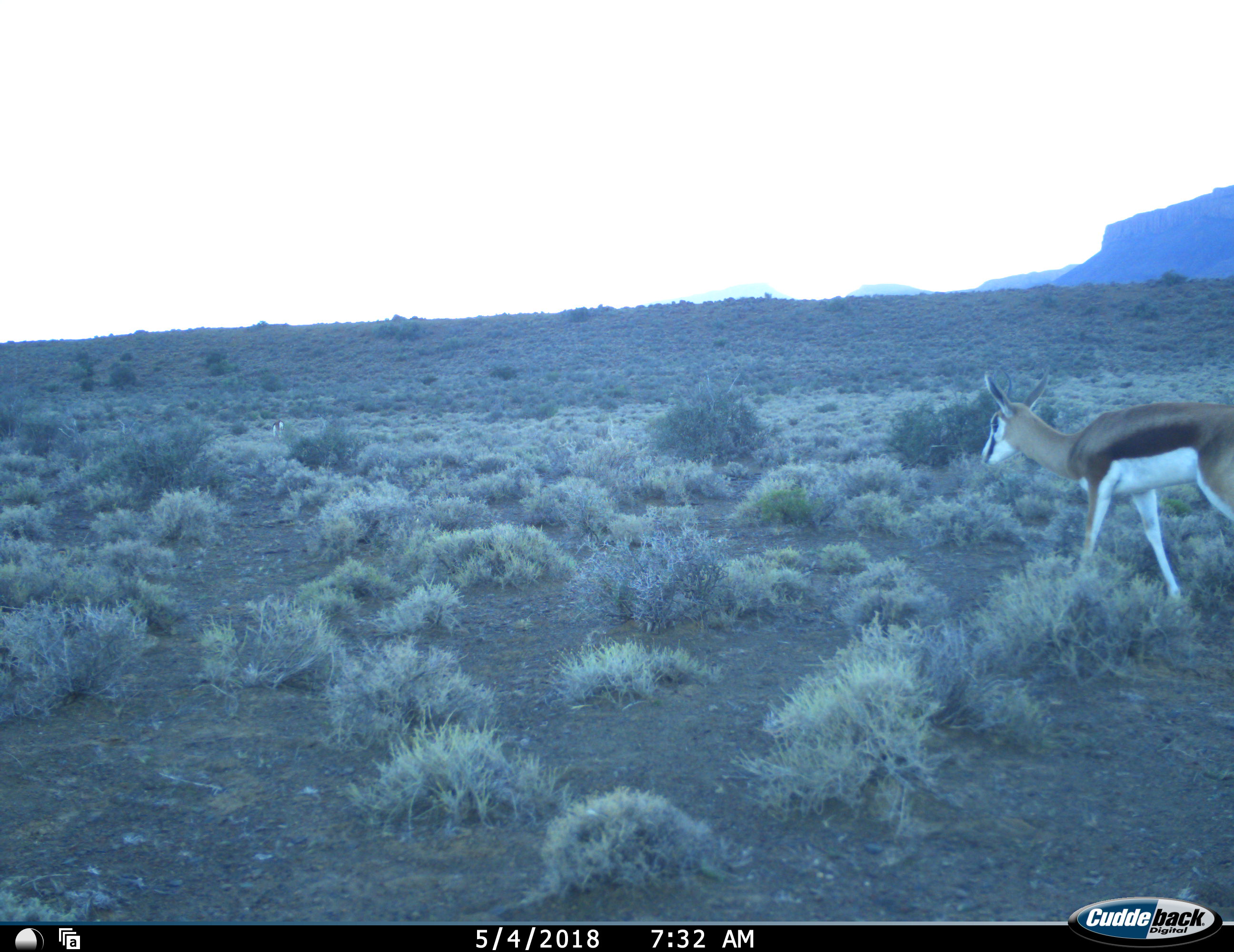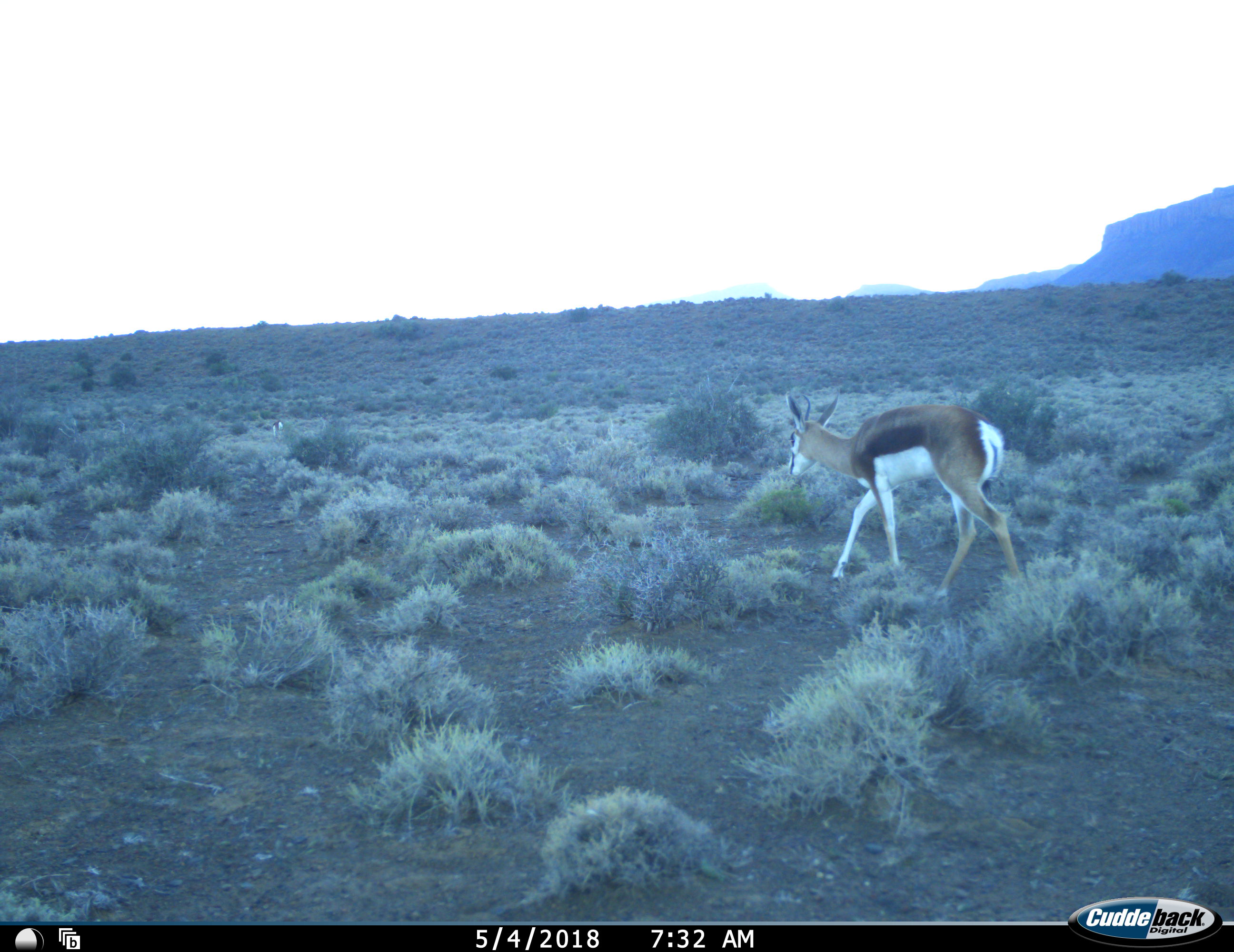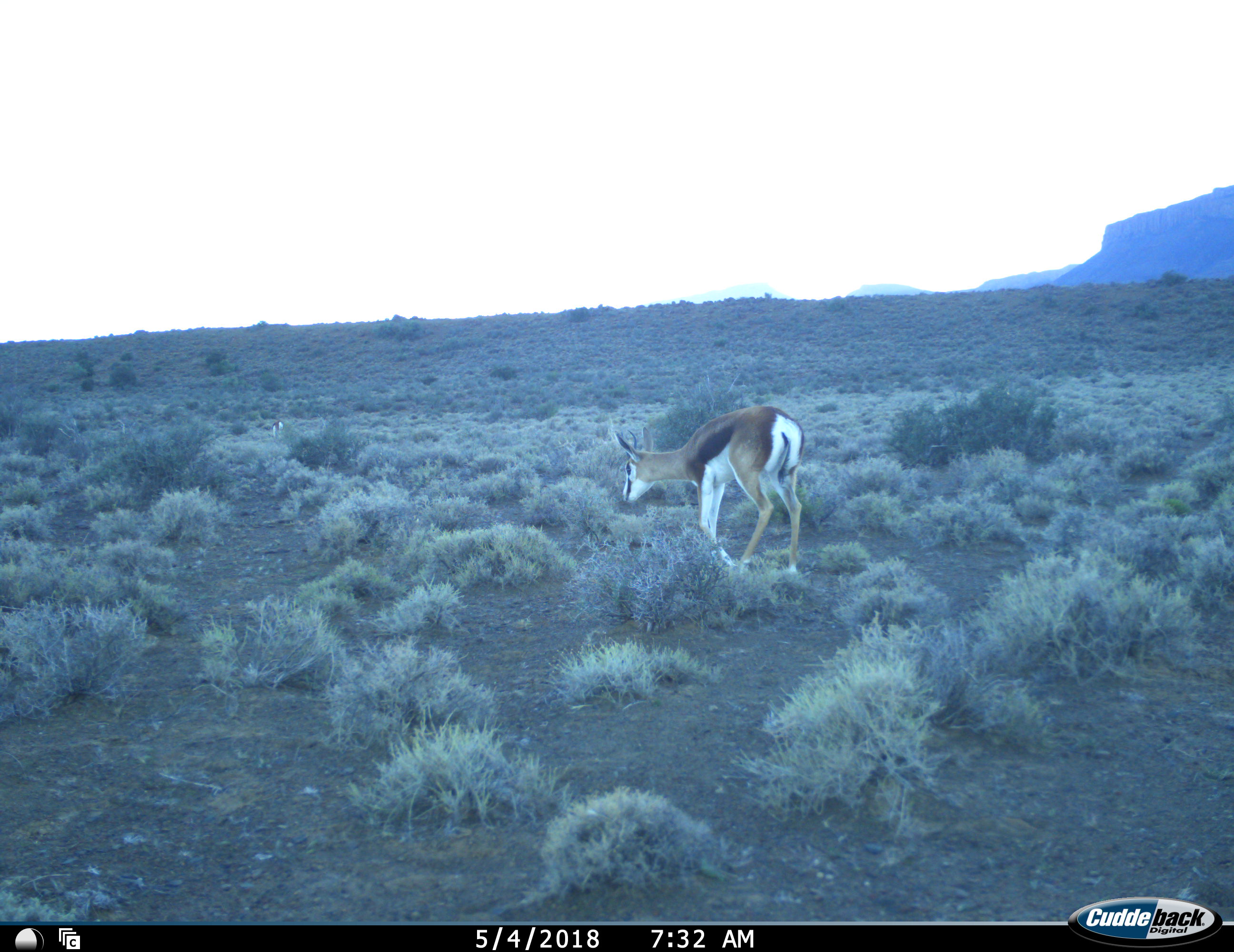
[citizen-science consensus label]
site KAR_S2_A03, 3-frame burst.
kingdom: Animalia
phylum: Chordata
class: Mammalia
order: Artiodactyla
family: Bovidae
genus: Antidorcas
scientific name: Antidorcas marsupialis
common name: springbok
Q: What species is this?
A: Springbok (Antidorcas marsupialis).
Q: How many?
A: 1.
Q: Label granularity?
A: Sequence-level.